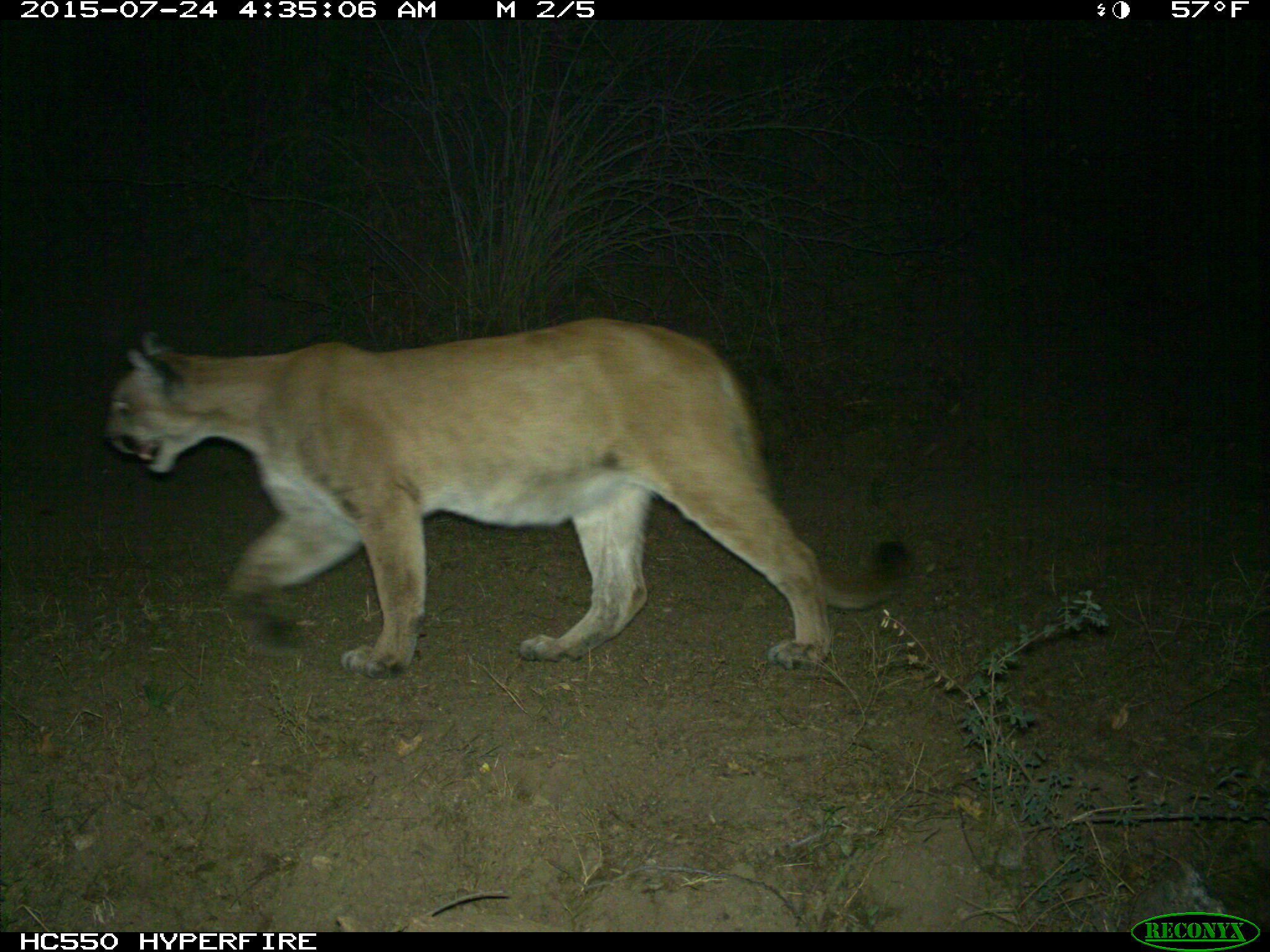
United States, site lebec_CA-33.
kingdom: Animalia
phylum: Chordata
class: Mammalia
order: Carnivora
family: Felidae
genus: Puma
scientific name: Puma concolor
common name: mountain lion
Puma concolor (mountain lion).